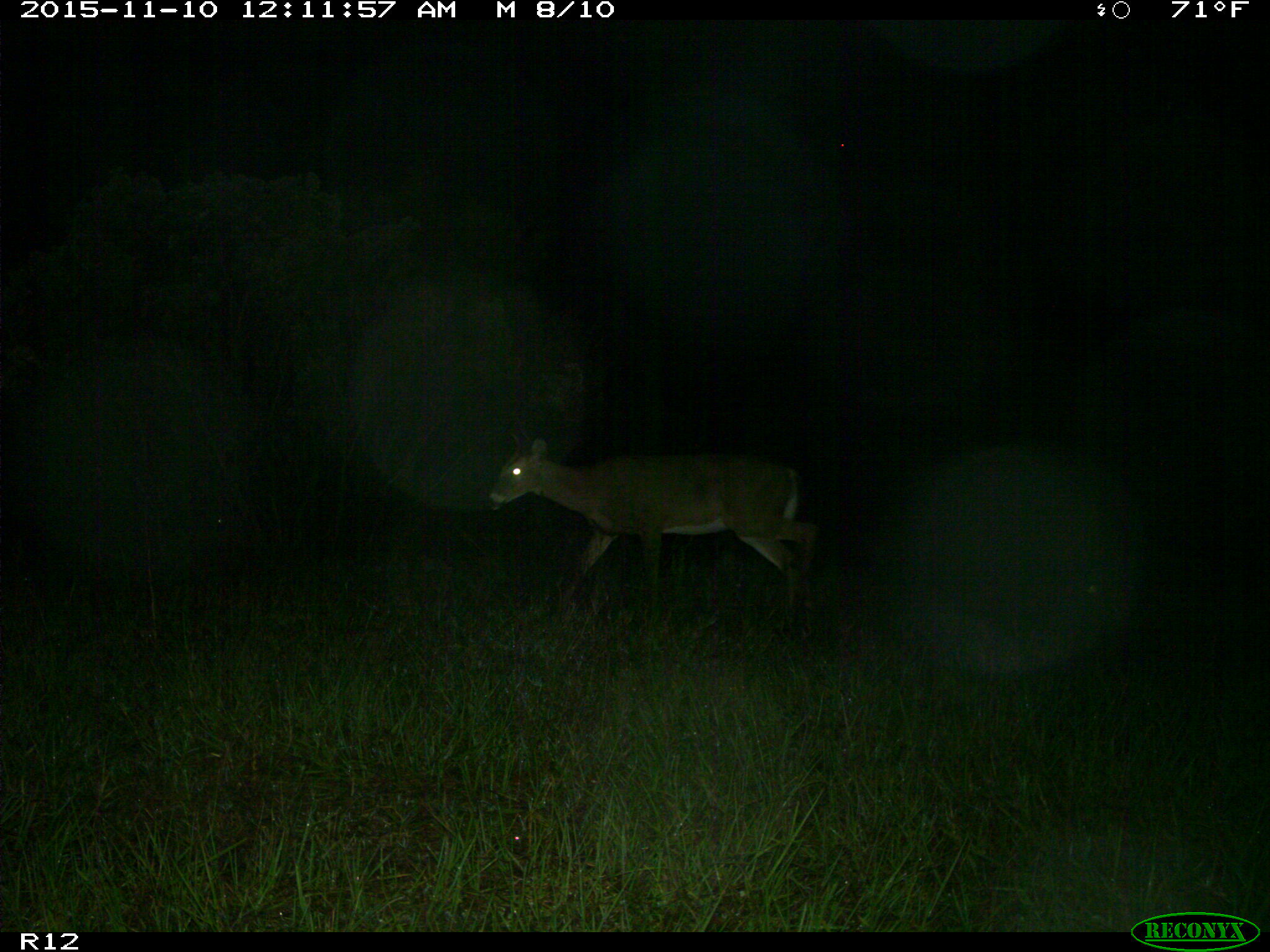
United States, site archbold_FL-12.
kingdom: Animalia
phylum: Chordata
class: Mammalia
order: Artiodactyla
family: Cervidae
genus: Odocoileus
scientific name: Odocoileus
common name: deer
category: unidentified deer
Unidentified deer (deer) (Odocoileus).